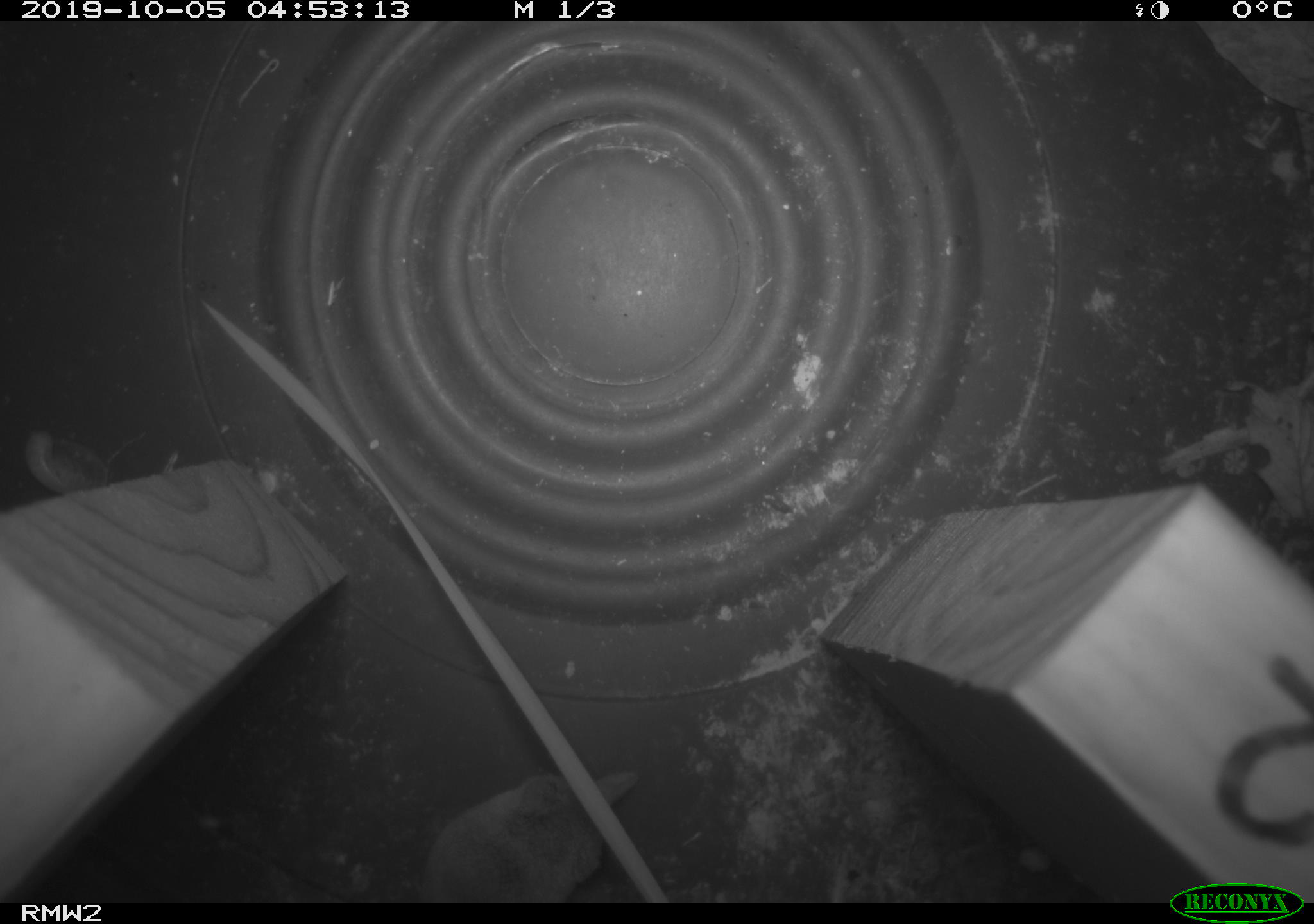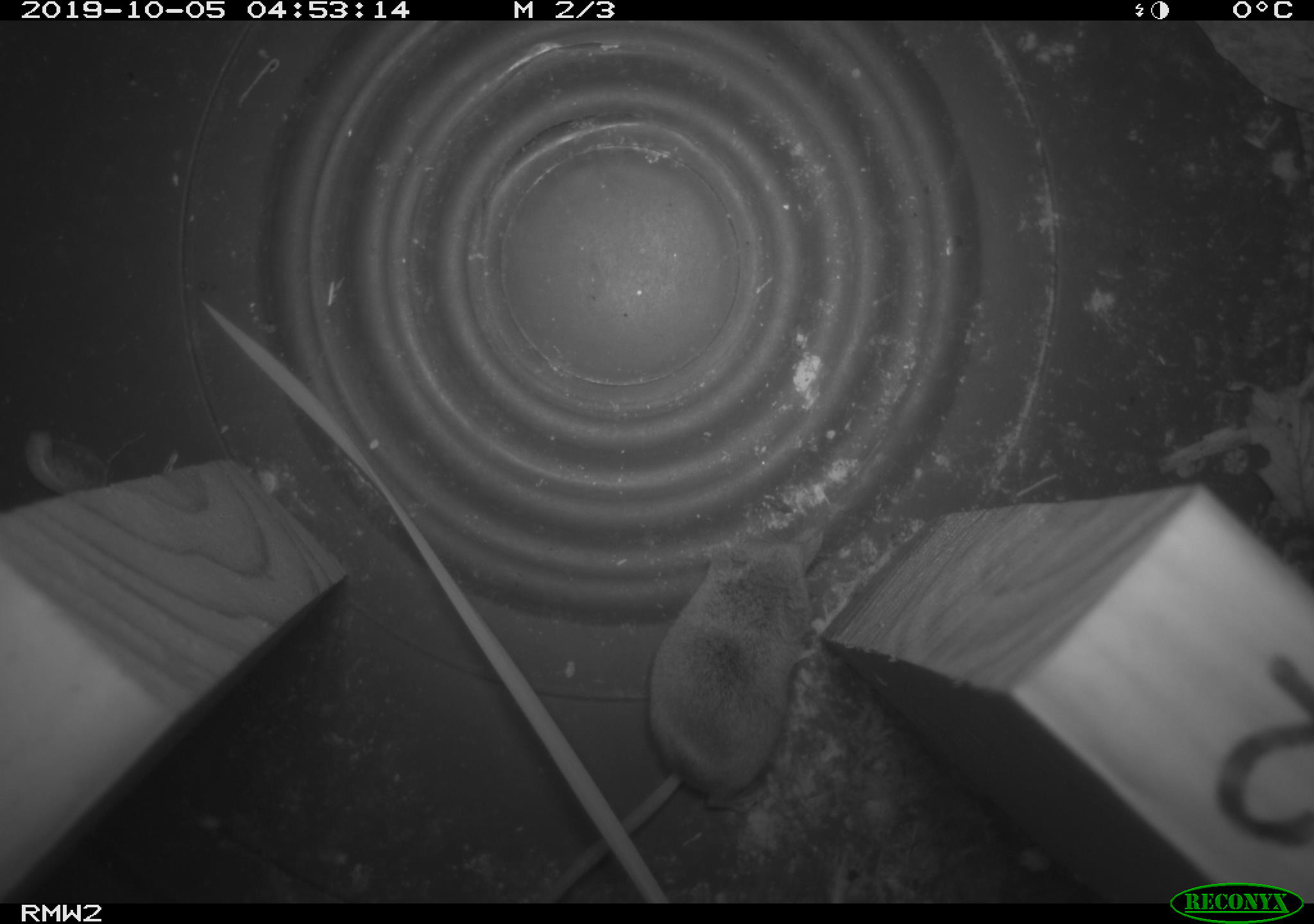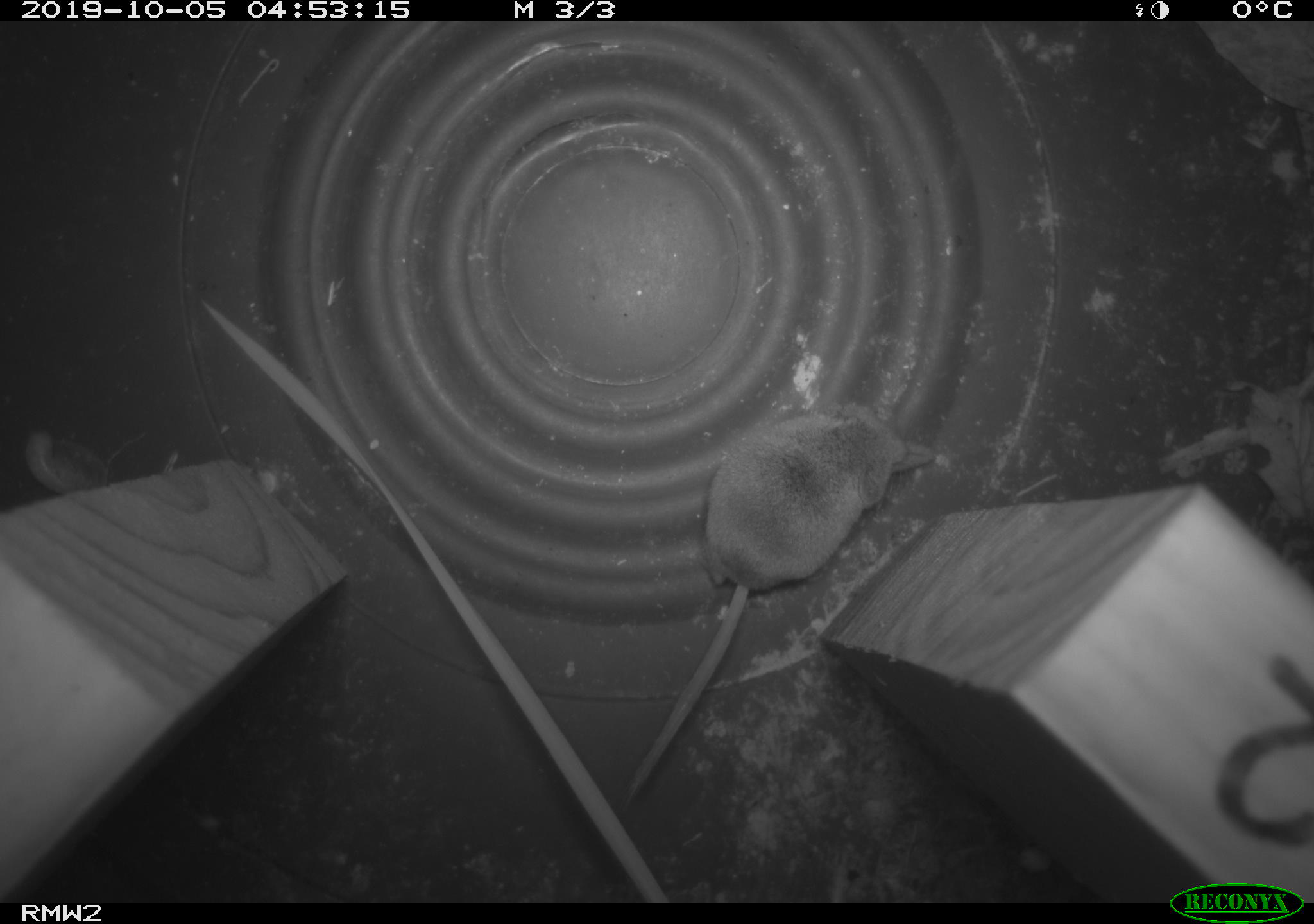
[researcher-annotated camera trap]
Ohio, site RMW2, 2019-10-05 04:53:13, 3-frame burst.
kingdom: Animalia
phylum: Chordata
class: Mammalia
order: Eulipotyphla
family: Soricidae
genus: Sorex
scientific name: Sorex cinereus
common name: masked shrew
Masked shrew (Sorex cinereus).